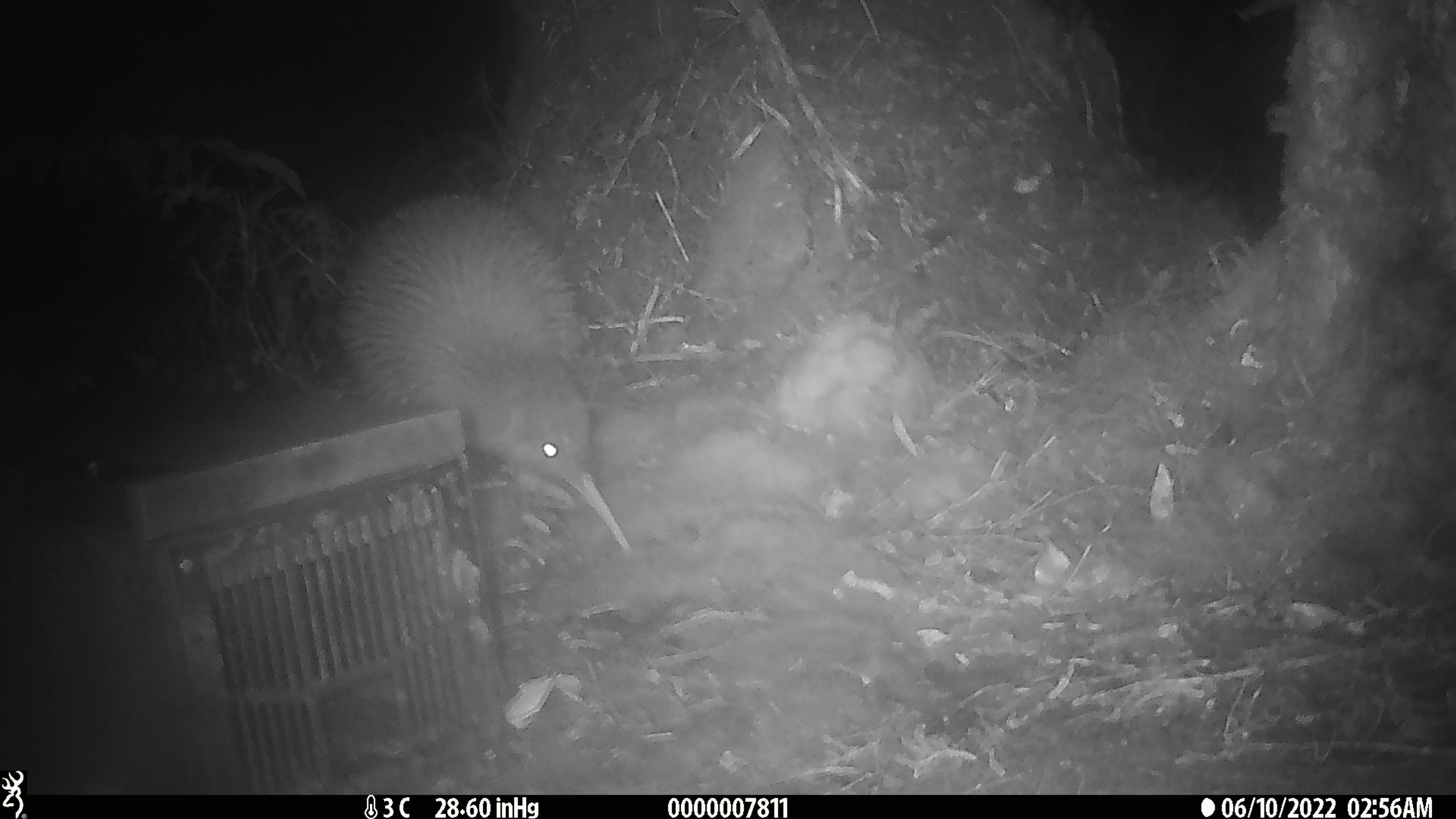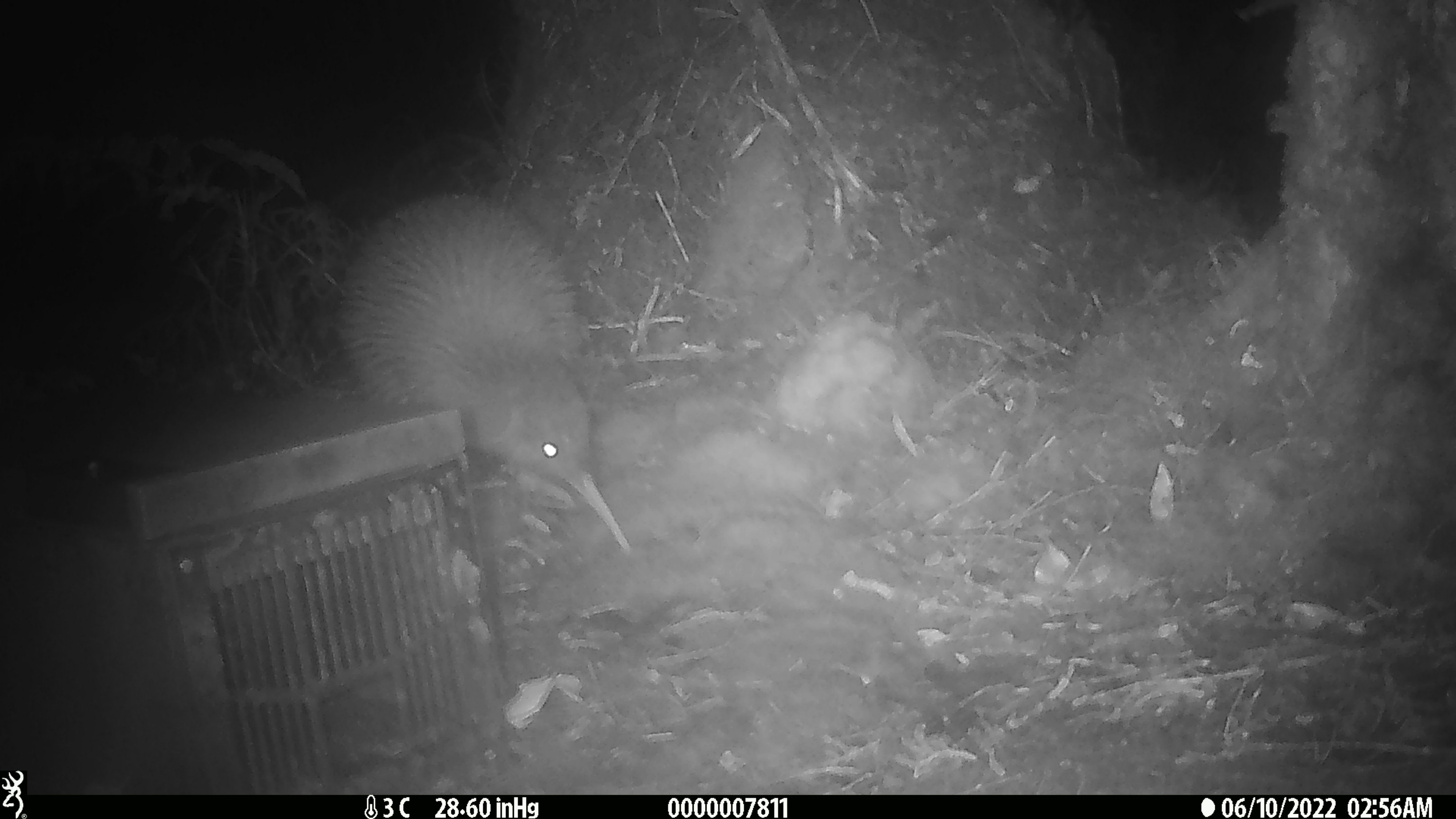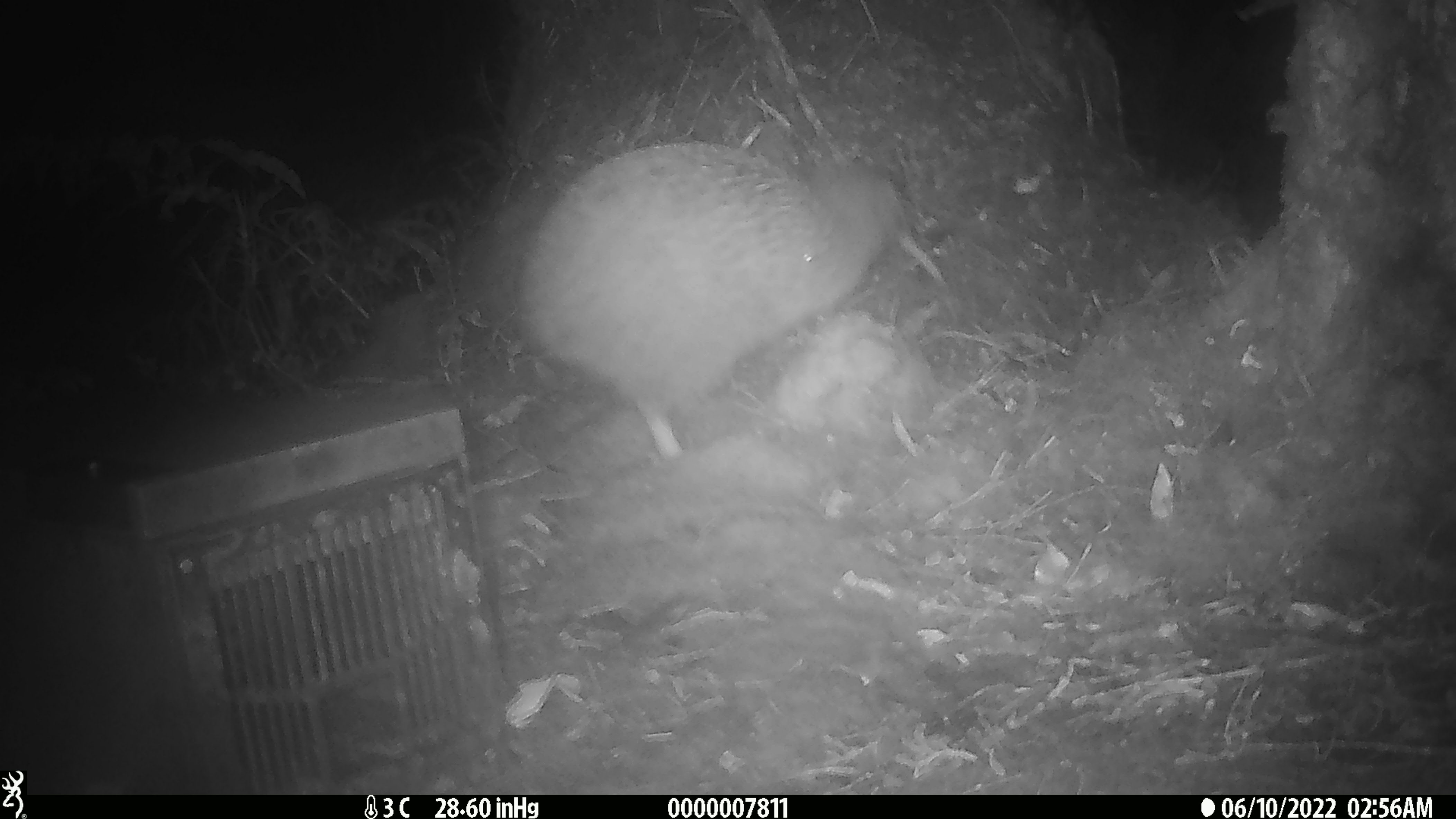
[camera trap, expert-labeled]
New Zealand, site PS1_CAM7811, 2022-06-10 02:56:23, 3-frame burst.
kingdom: Animalia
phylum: Chordata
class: Aves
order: Apterygiformes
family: Apterygidae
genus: Apteryx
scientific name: Apteryx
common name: kiwi